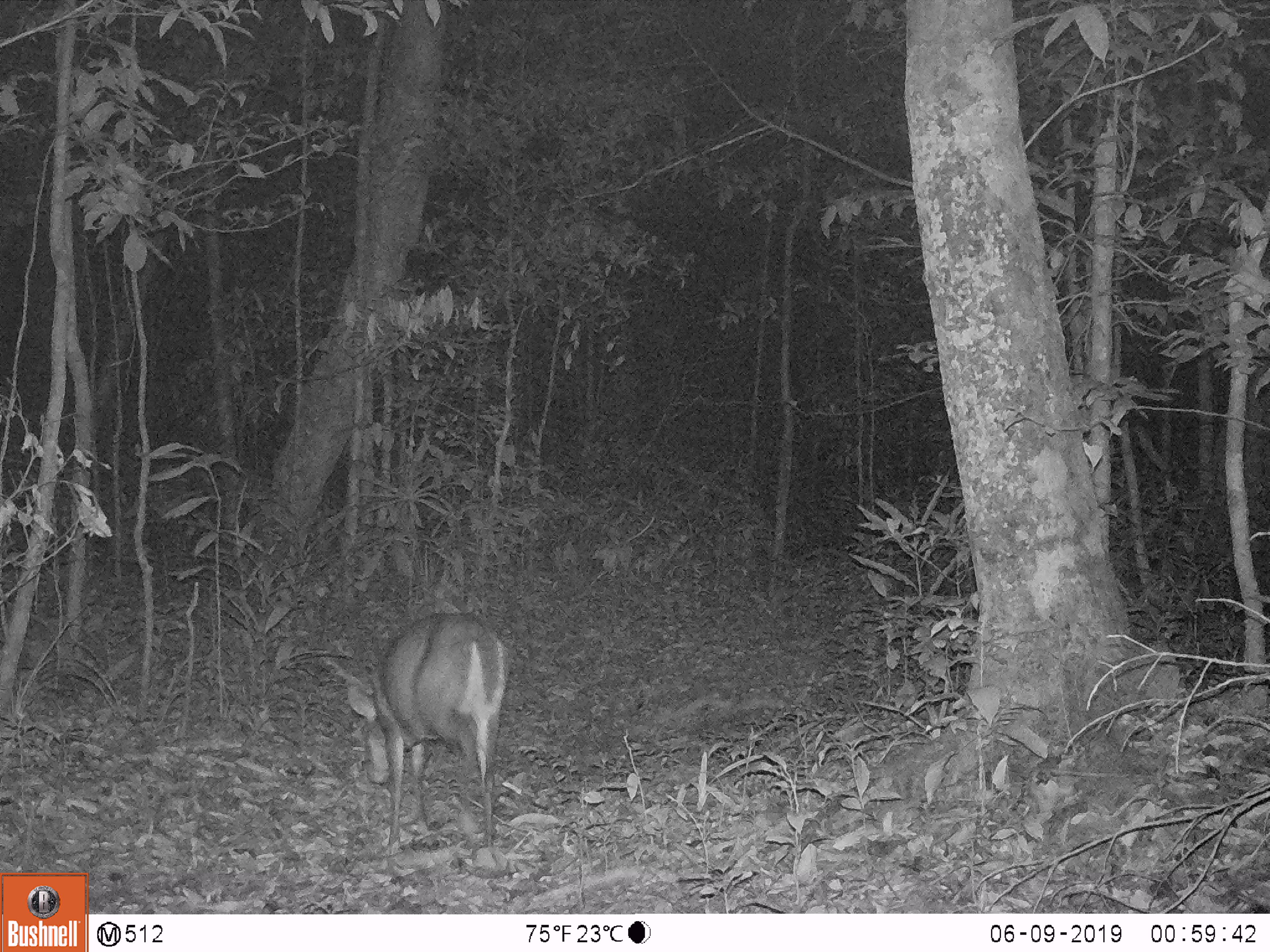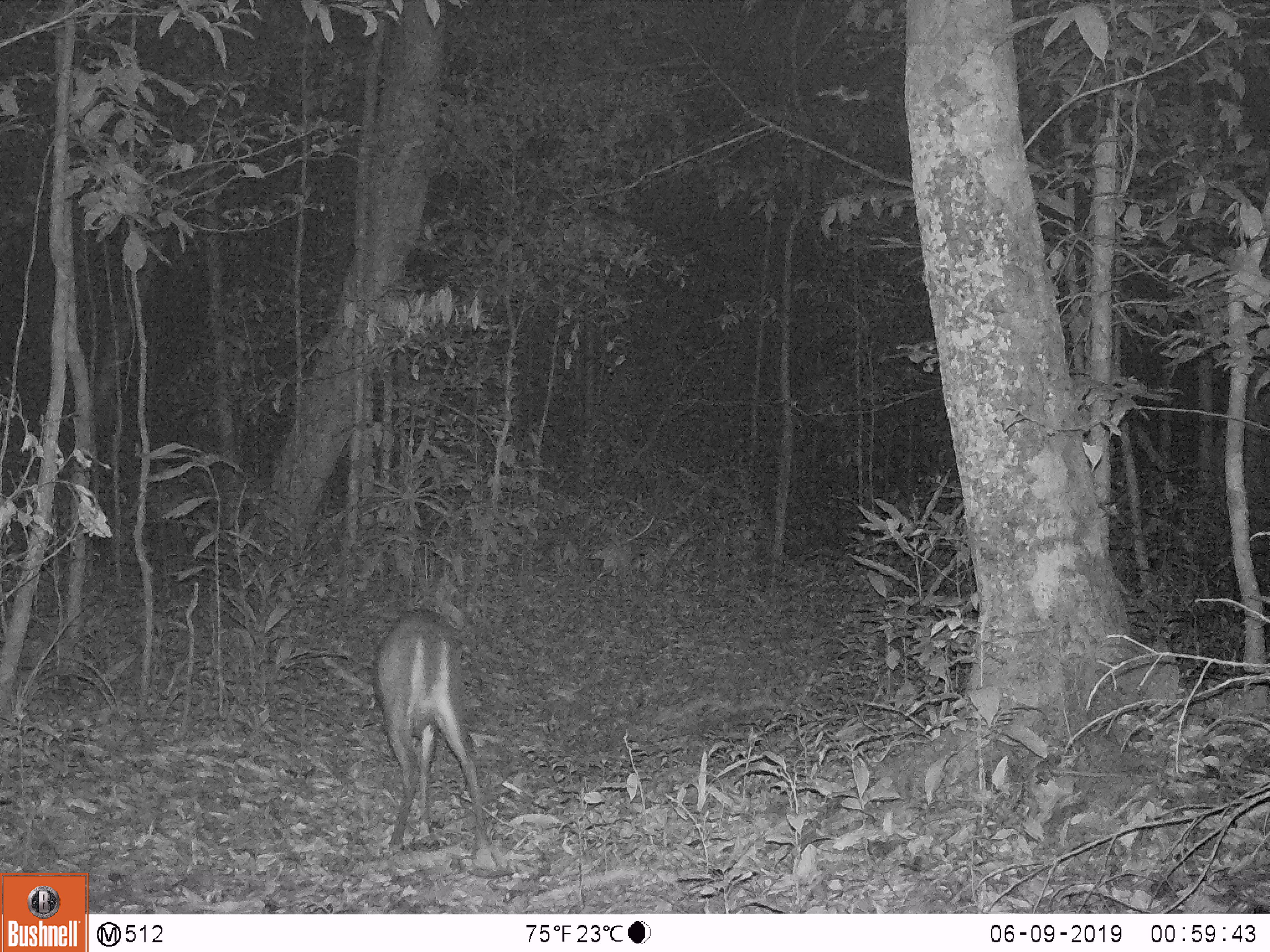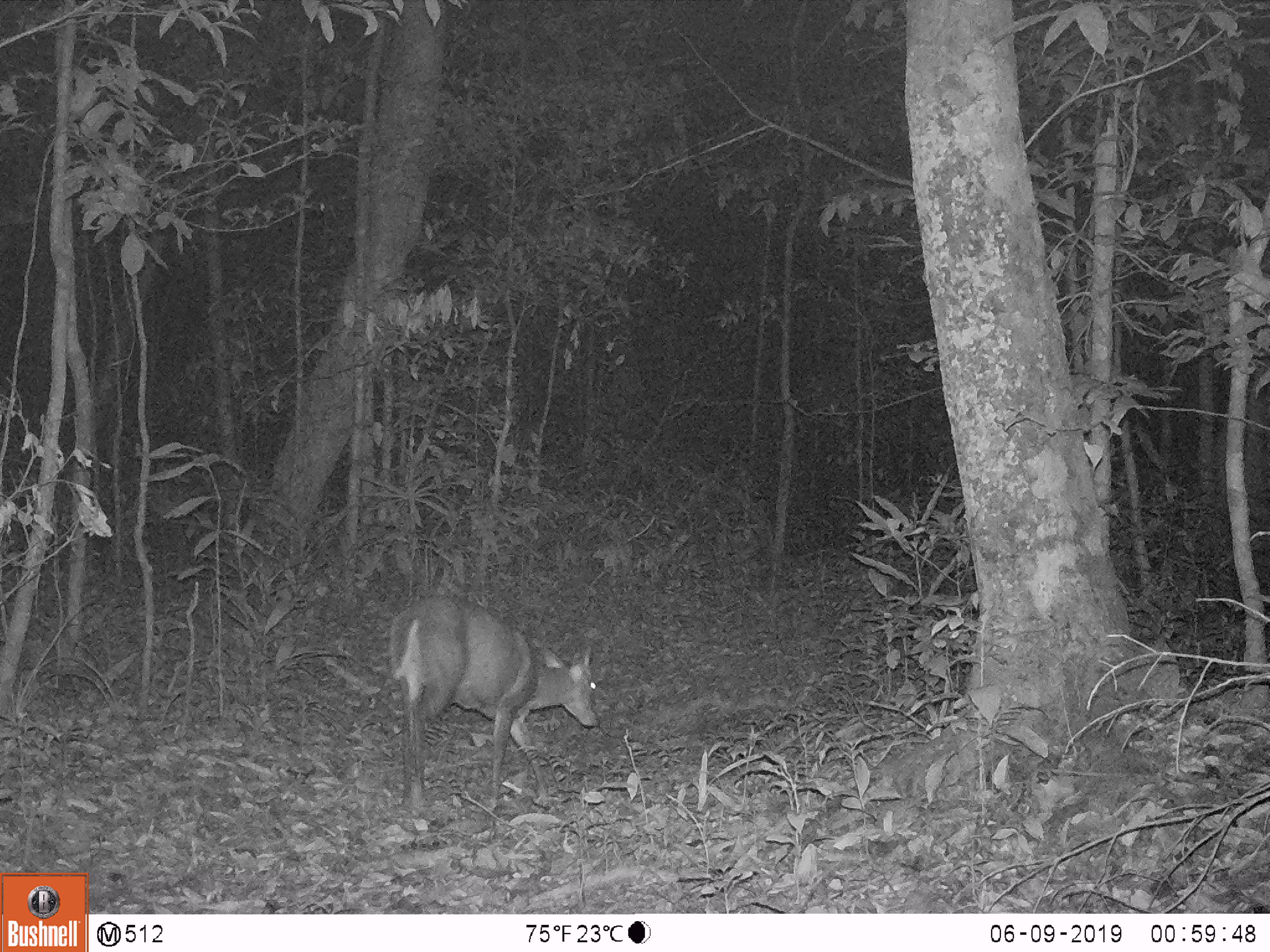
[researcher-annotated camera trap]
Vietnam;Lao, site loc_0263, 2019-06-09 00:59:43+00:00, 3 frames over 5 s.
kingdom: Animalia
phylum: Chordata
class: Mammalia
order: Artiodactyla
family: Cervidae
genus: Muntiacus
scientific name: Muntiacus rooseveltorum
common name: roosevelt's muntjac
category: roosevelts muntjac group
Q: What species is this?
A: Roosevelts muntjac group (roosevelt's muntjac) (Muntiacus rooseveltorum).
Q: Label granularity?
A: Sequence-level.